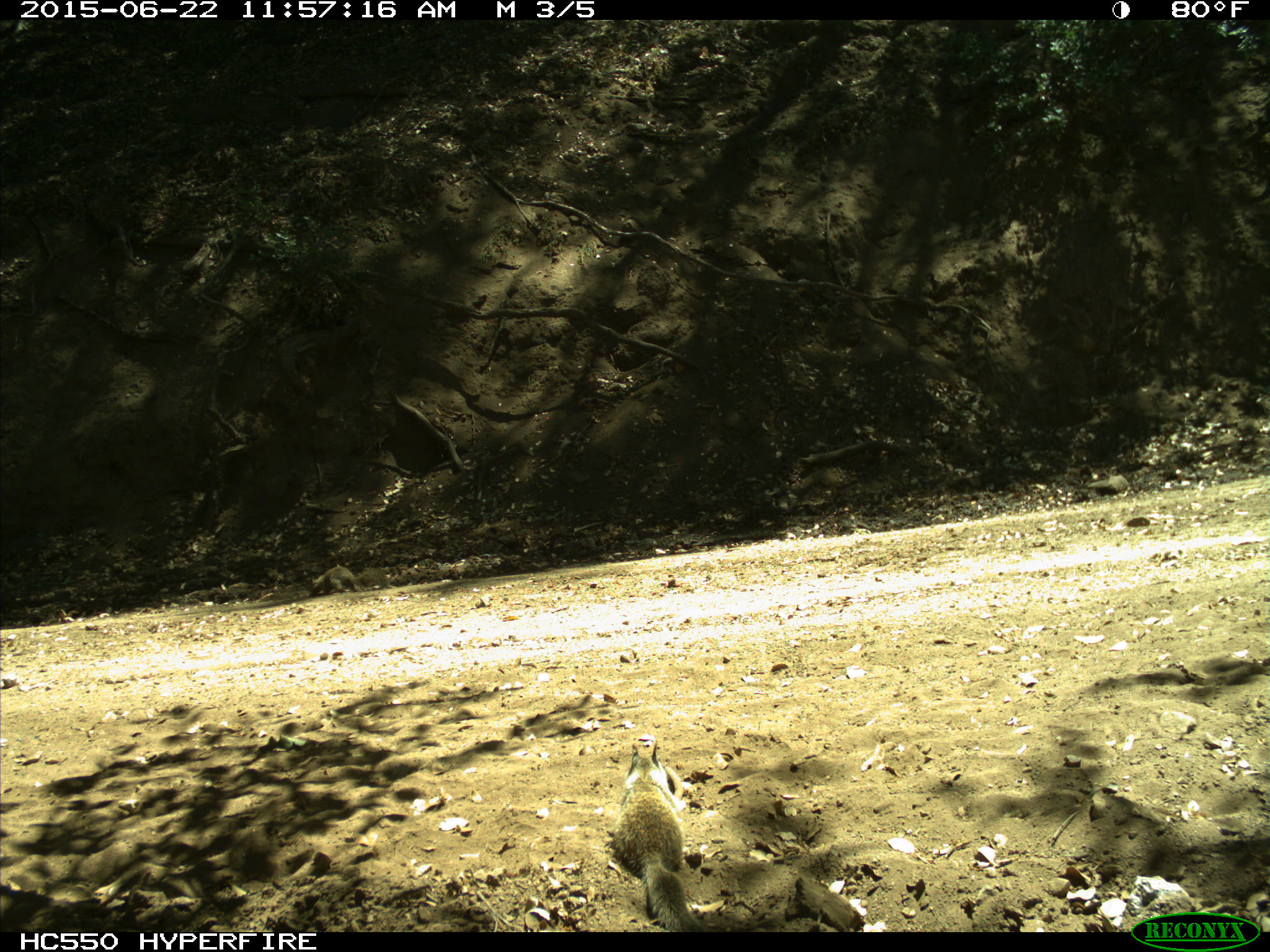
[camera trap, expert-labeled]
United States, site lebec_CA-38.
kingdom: Animalia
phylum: Chordata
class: Mammalia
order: Rodentia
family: Sciuridae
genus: Otospermophilus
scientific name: Otospermophilus beecheyi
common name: california ground squirrel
Otospermophilus beecheyi (california ground squirrel).